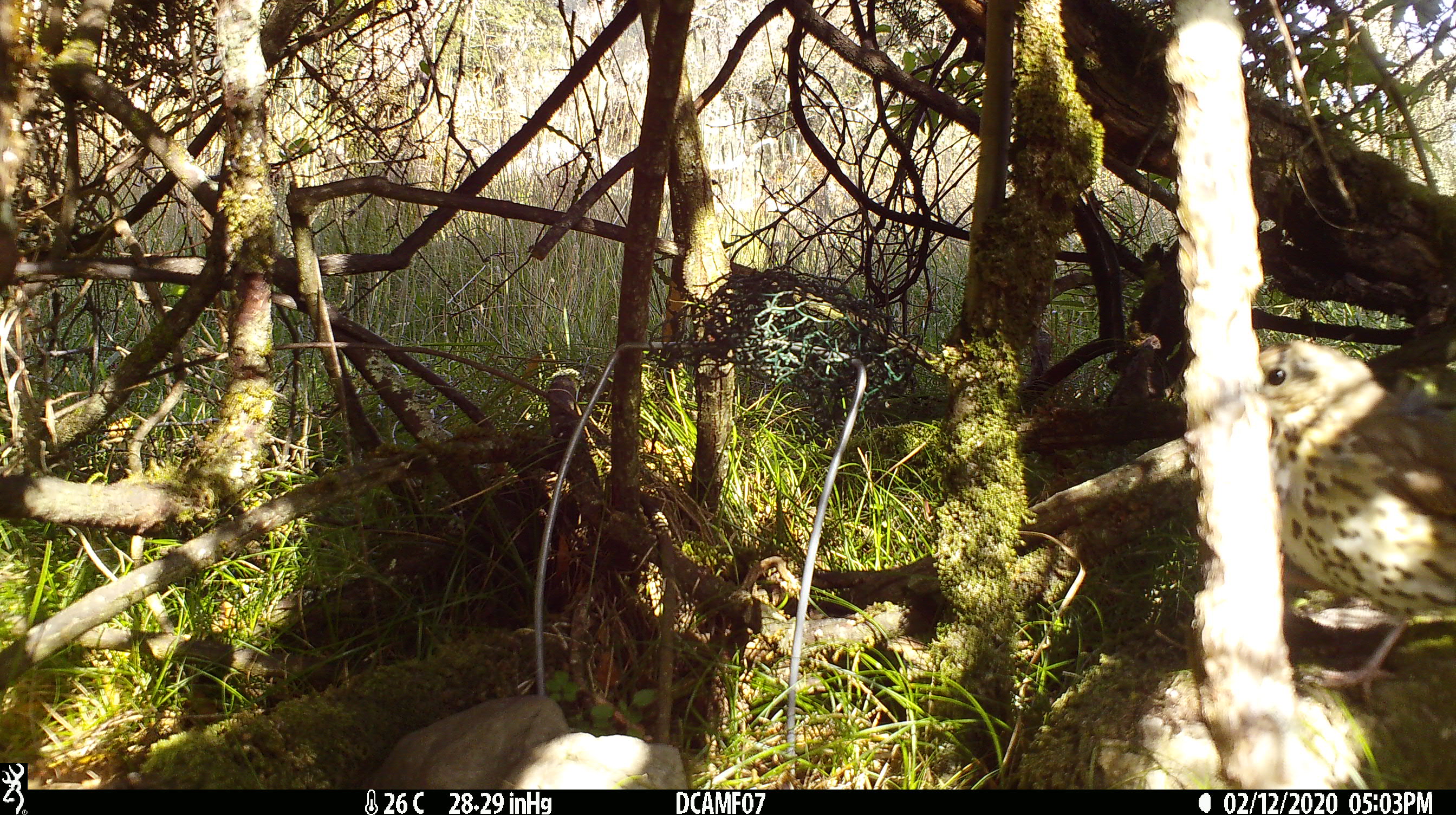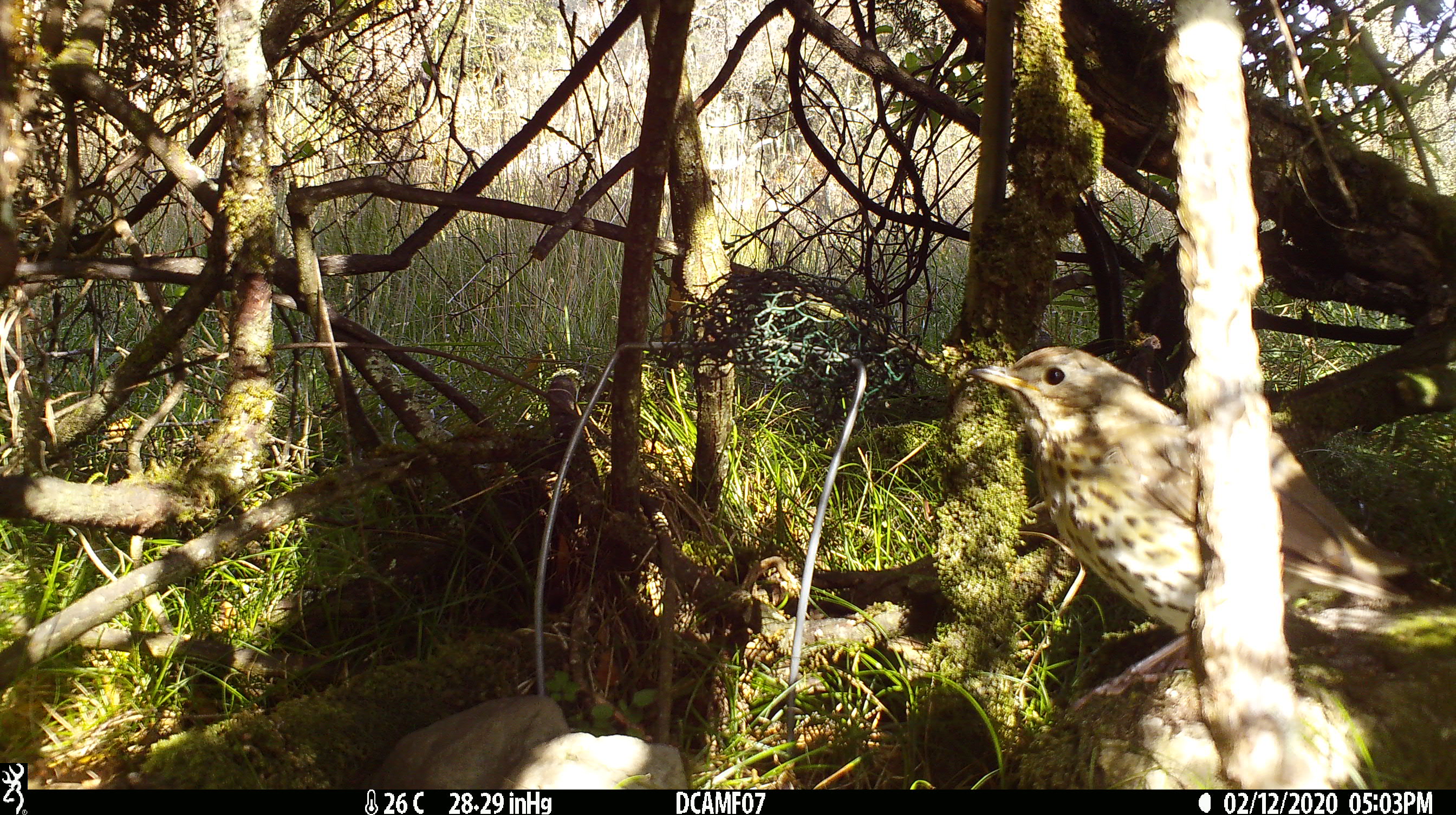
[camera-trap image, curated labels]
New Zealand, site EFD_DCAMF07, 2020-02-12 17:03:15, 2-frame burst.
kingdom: Animalia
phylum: Chordata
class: Aves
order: Passeriformes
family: Turdidae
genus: Turdus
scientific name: Turdus philomelos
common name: song thrush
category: thrush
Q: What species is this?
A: Thrush (song thrush) (Turdus philomelos).